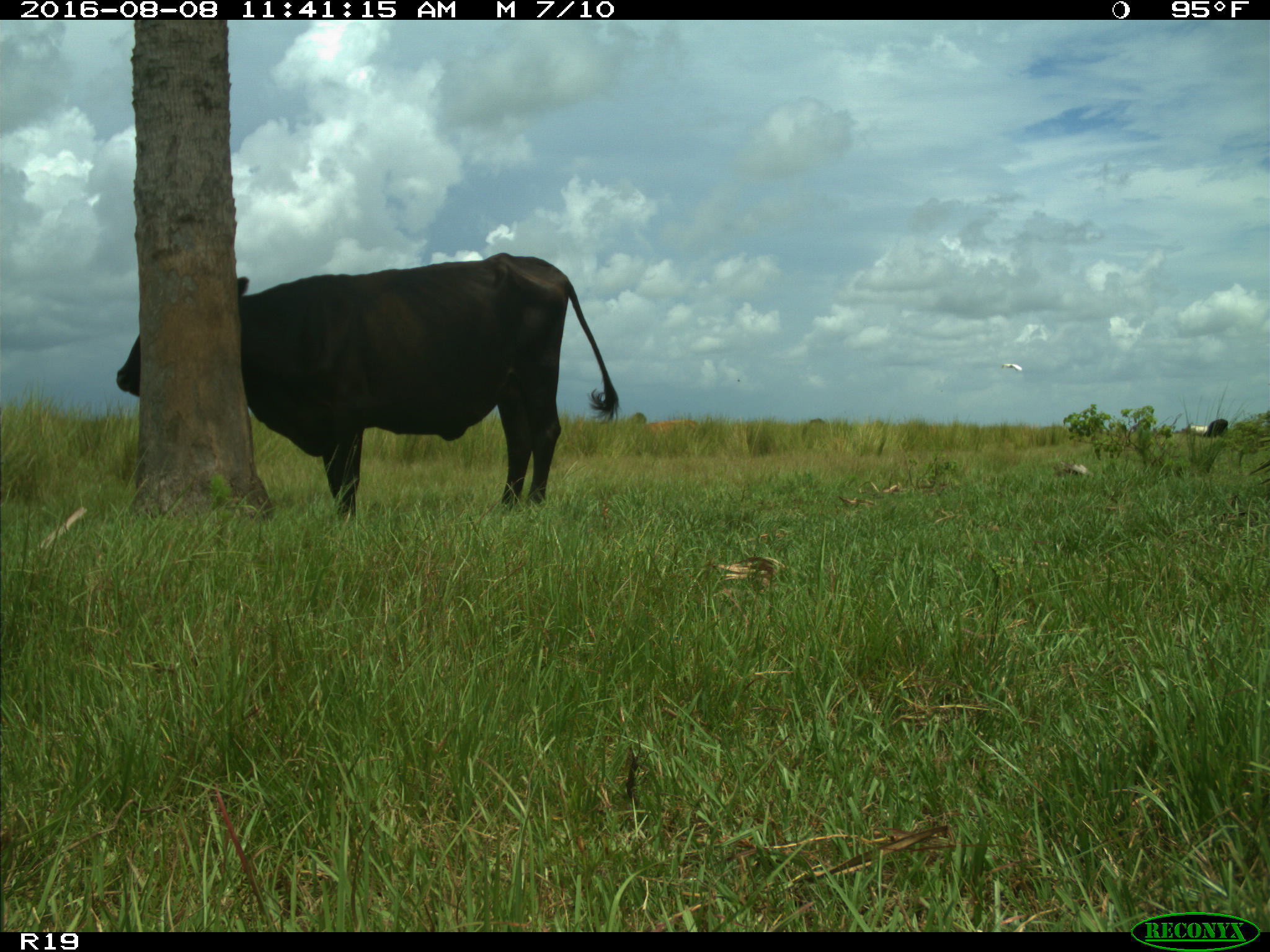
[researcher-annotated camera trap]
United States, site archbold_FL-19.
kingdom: Animalia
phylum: Chordata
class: Mammalia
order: Artiodactyla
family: Bovidae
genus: Bos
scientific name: Bos taurus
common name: domestic cow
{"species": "Bos taurus (domestic cow)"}